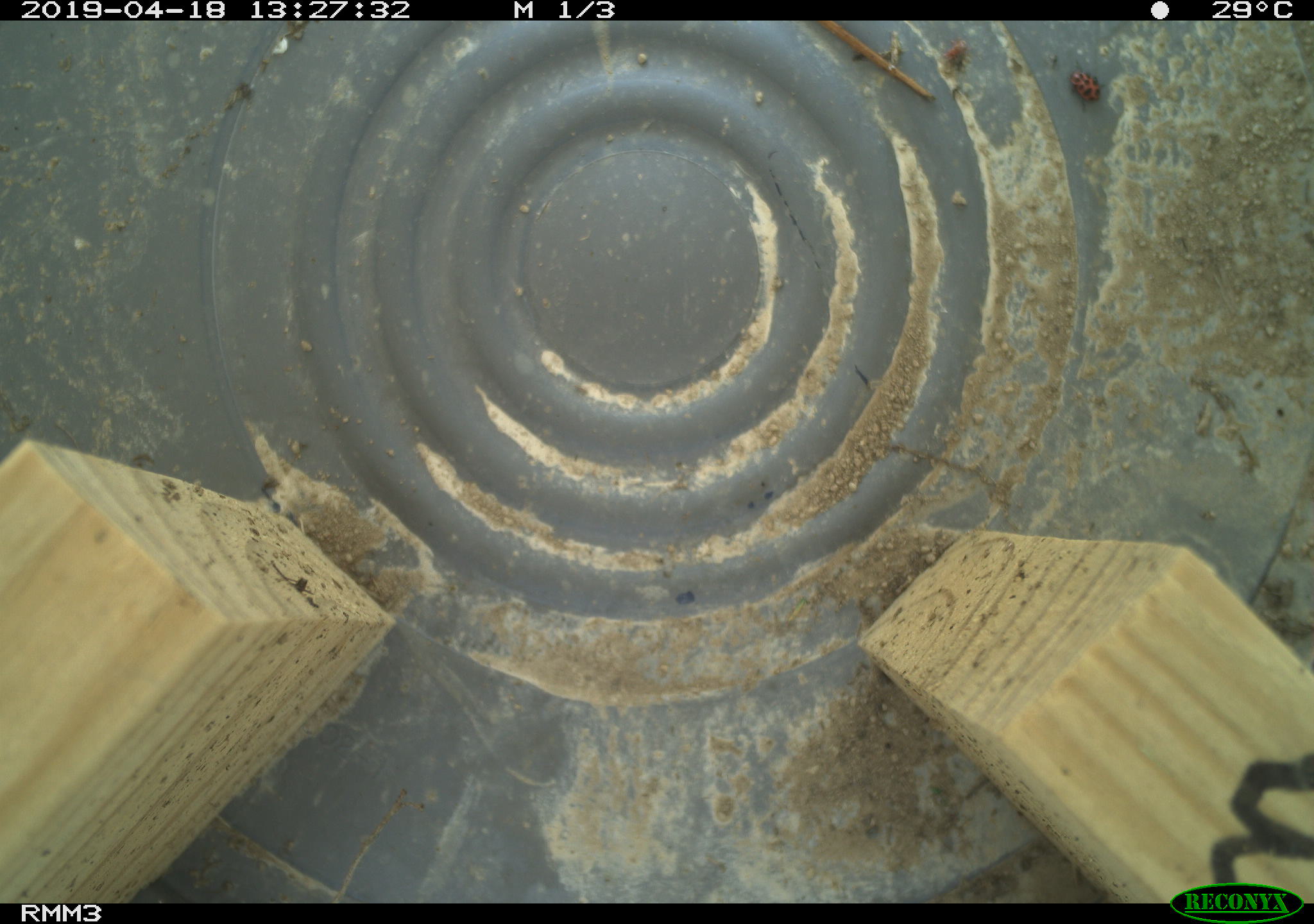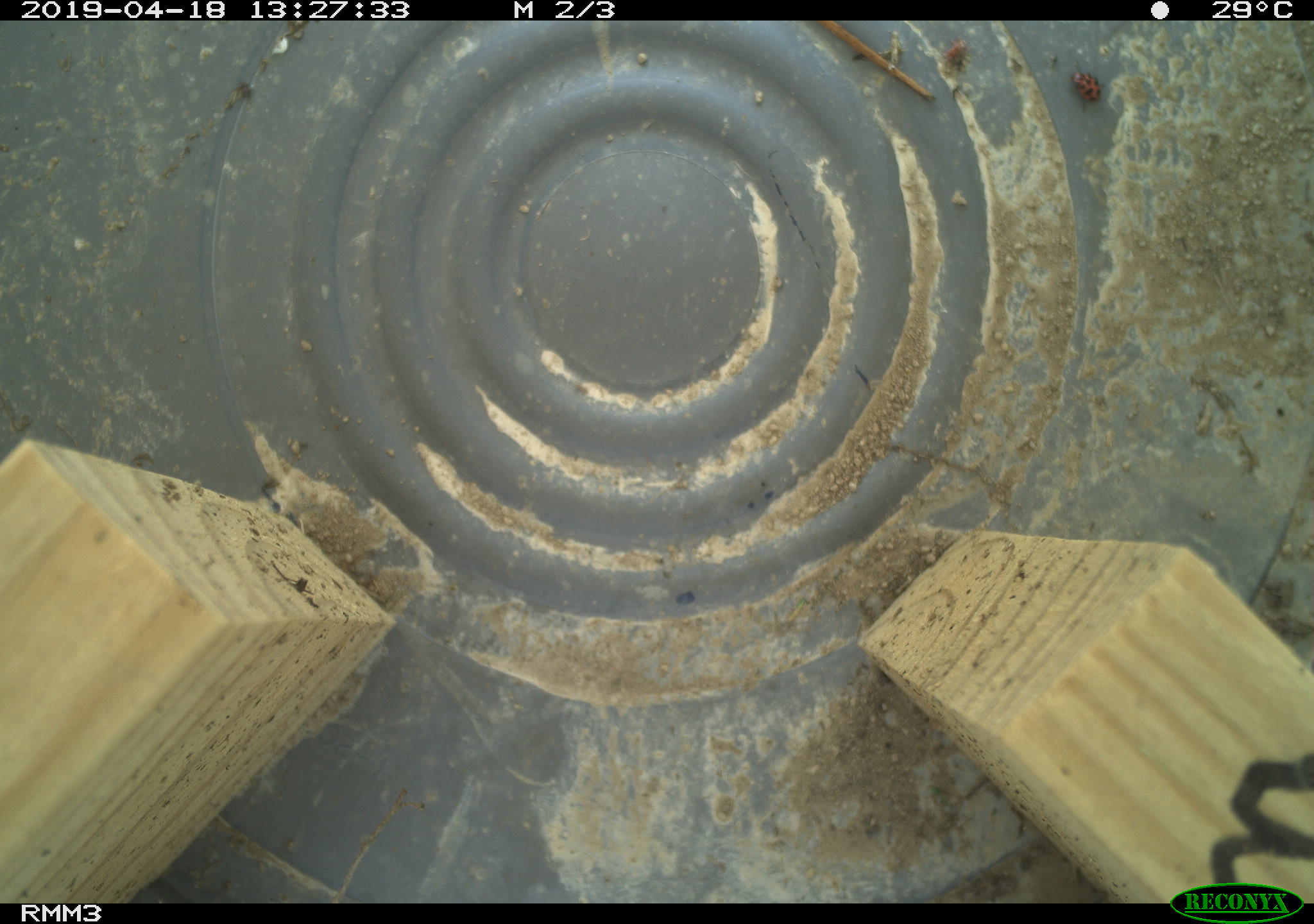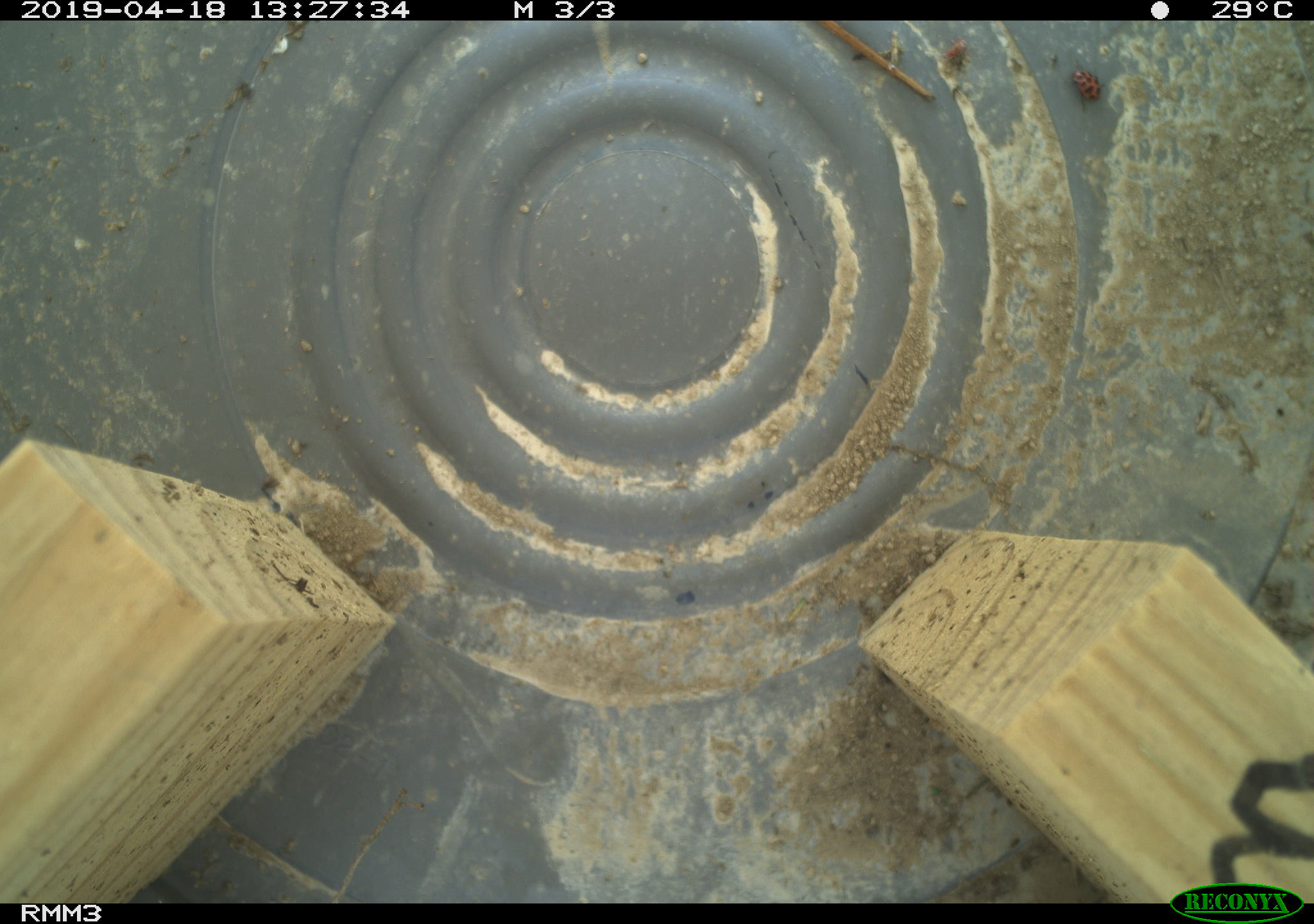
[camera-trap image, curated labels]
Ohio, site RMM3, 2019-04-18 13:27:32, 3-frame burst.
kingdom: Animalia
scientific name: Animalia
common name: animal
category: invertebrate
Invertebrate (animal) (Animalia).